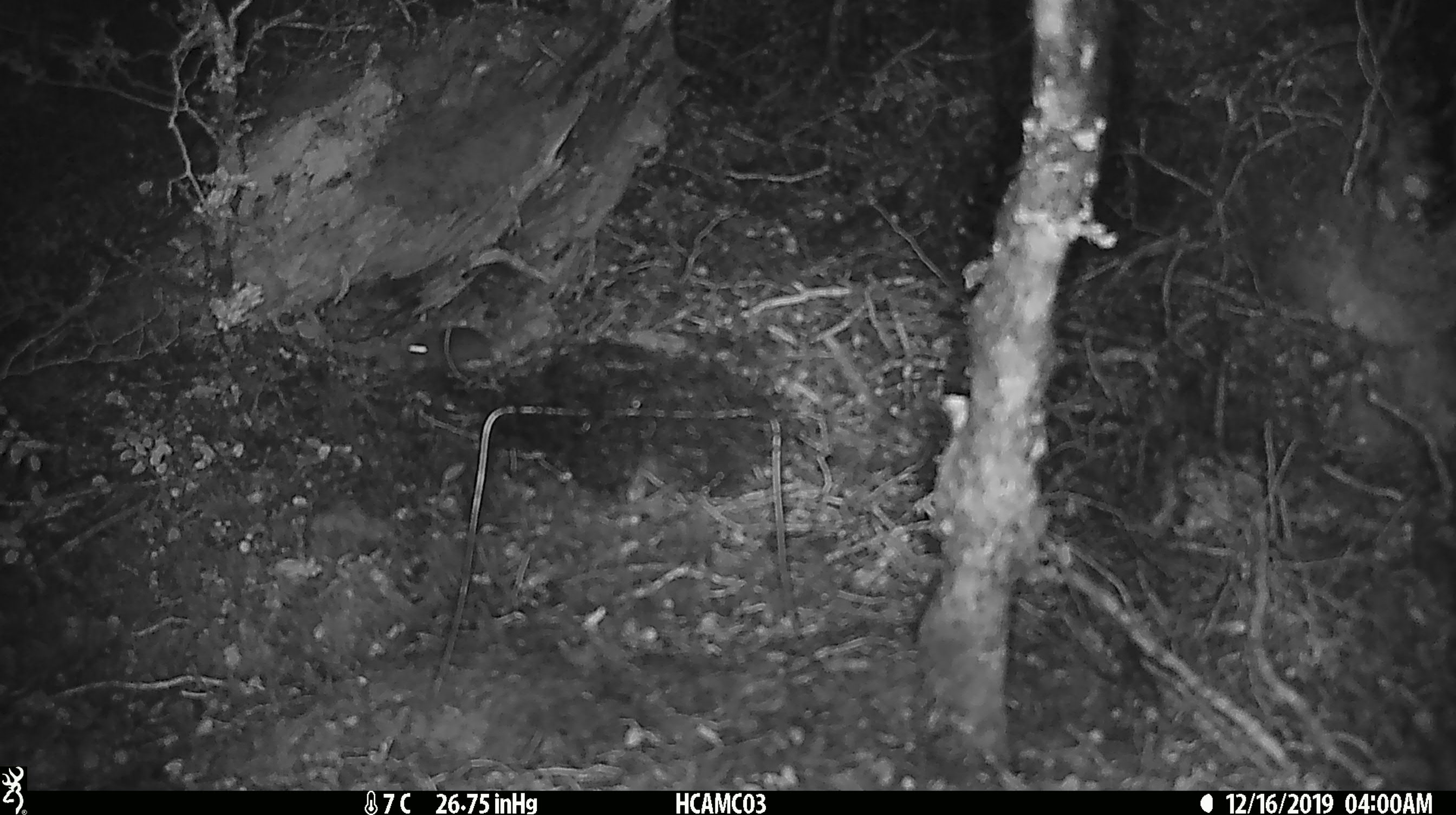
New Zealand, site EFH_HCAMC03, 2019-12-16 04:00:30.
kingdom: Animalia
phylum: Chordata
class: Mammalia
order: Rodentia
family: Muridae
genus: Mus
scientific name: Mus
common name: mouse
Mouse (Mus).